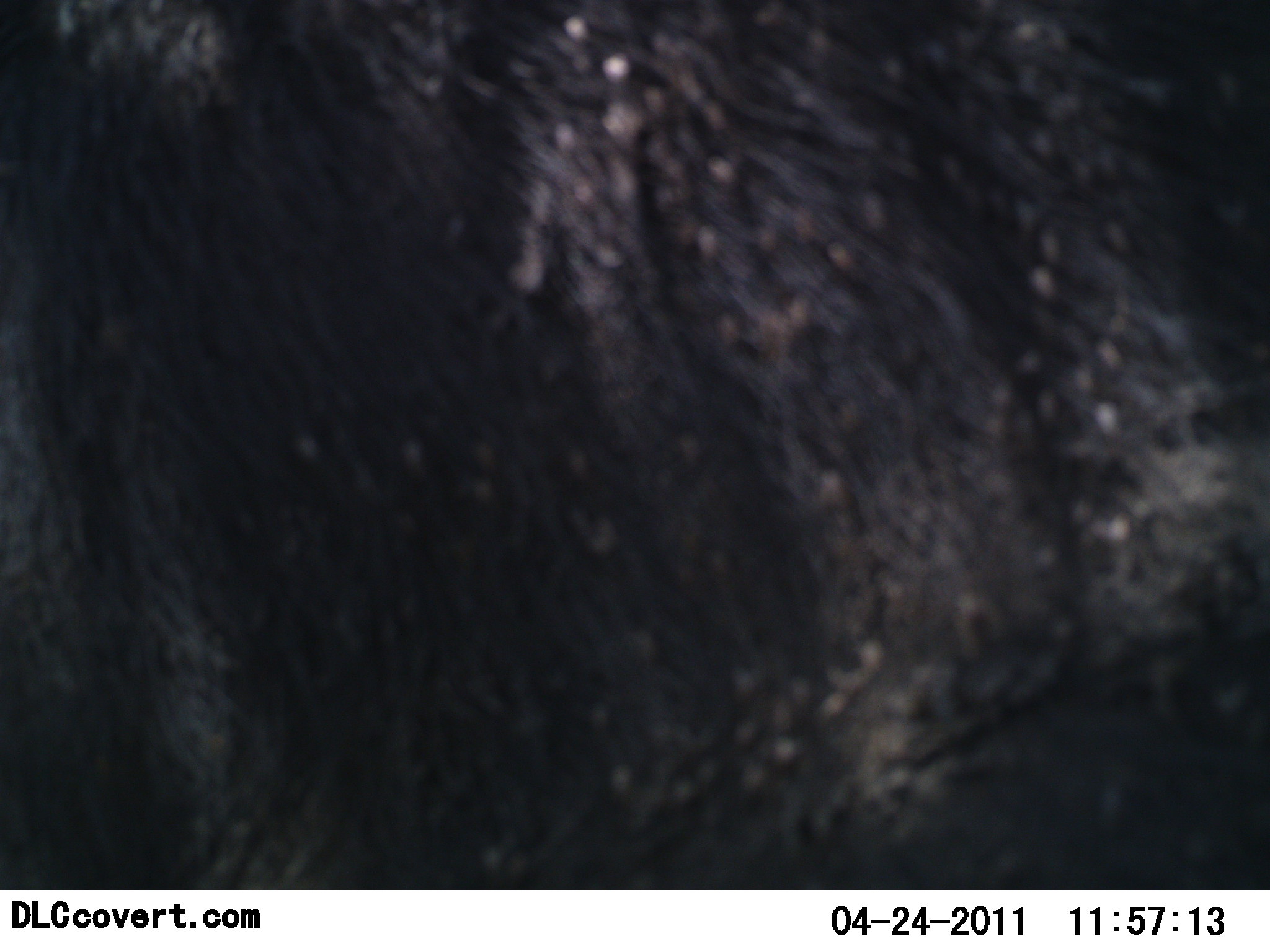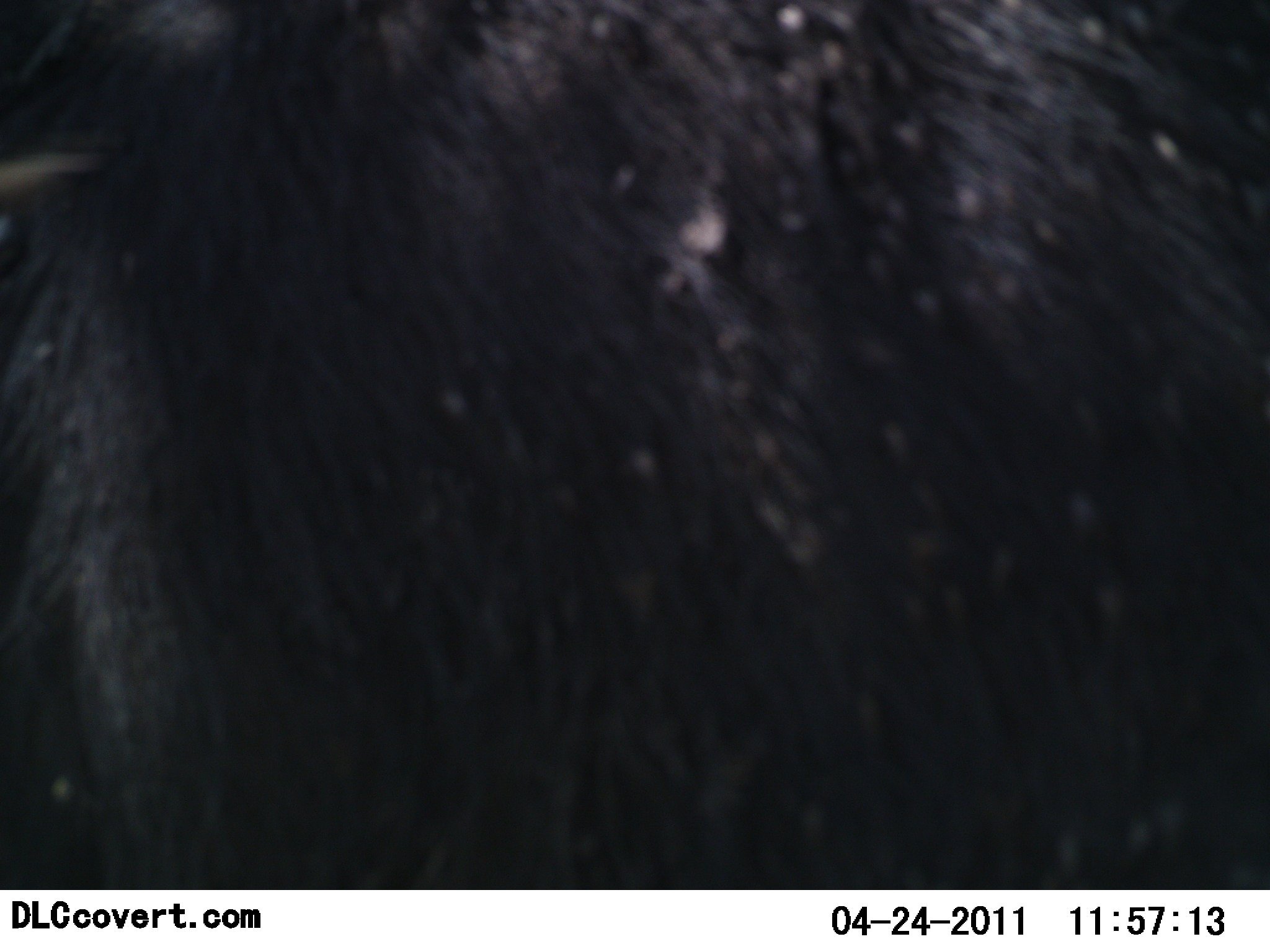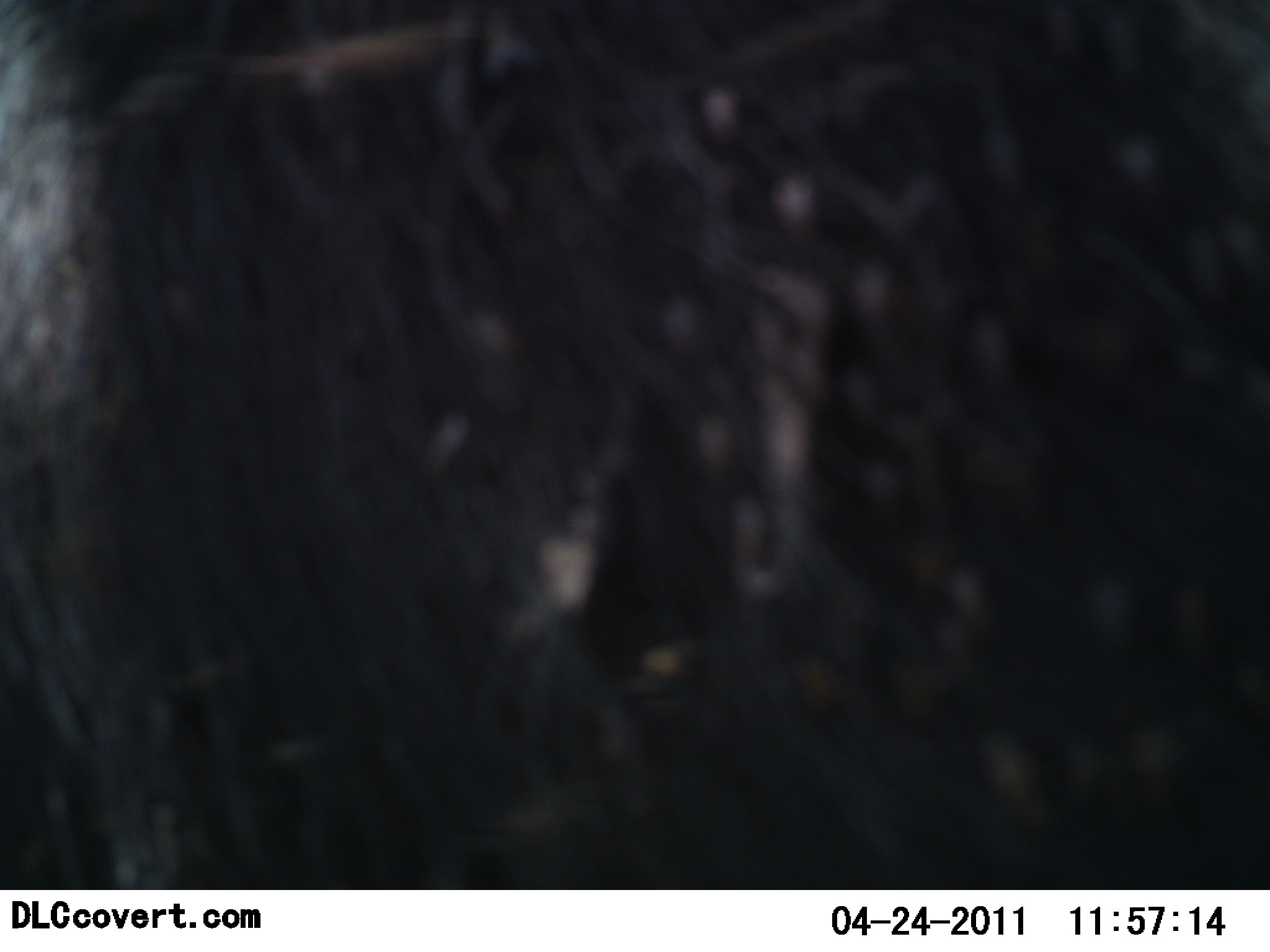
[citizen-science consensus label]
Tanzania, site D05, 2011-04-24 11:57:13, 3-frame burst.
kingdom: Animalia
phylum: Chordata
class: Mammalia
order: Artiodactyla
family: Bovidae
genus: Syncerus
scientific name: Syncerus caffer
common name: cape buffalo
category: buffalo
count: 1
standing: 78%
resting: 0%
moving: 22%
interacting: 0%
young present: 0%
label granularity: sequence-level